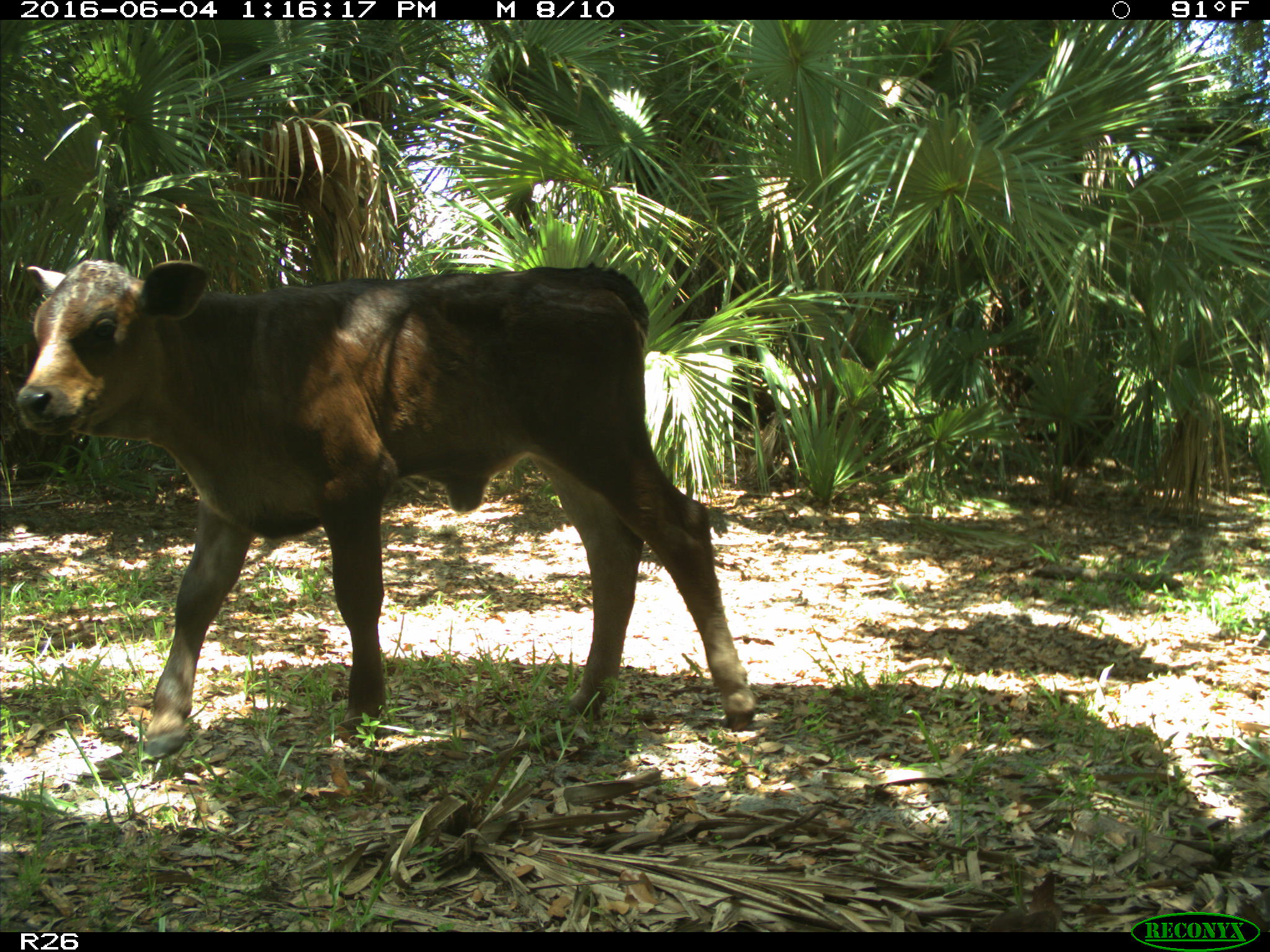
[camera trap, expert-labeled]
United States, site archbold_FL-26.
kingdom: Animalia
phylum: Chordata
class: Mammalia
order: Artiodactyla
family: Bovidae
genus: Bos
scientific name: Bos taurus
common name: domestic cow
Bos taurus (domestic cow).